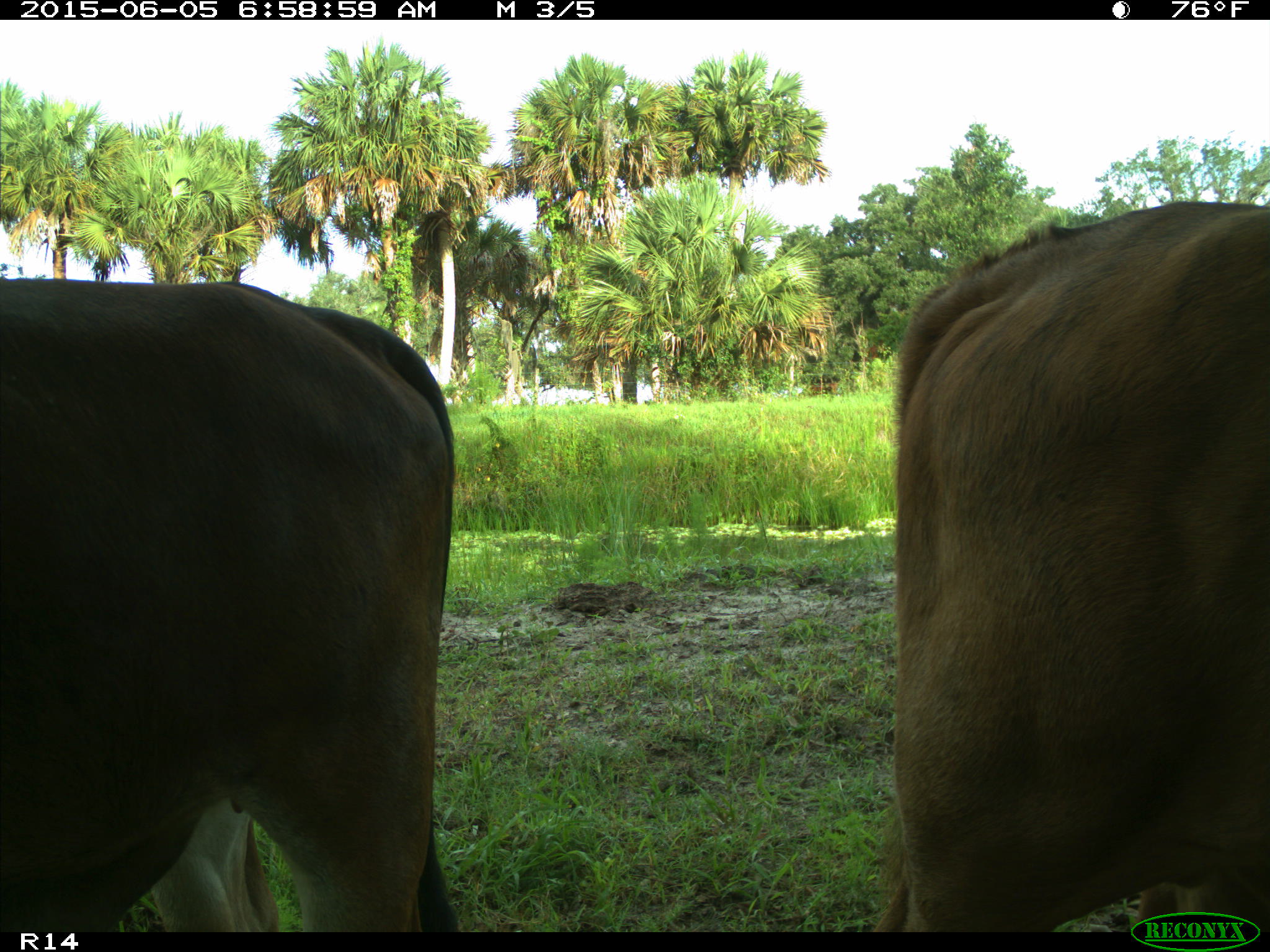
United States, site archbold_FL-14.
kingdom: Animalia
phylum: Chordata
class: Mammalia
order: Artiodactyla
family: Bovidae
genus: Bos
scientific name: Bos taurus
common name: domestic cow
Bos taurus (domestic cow).